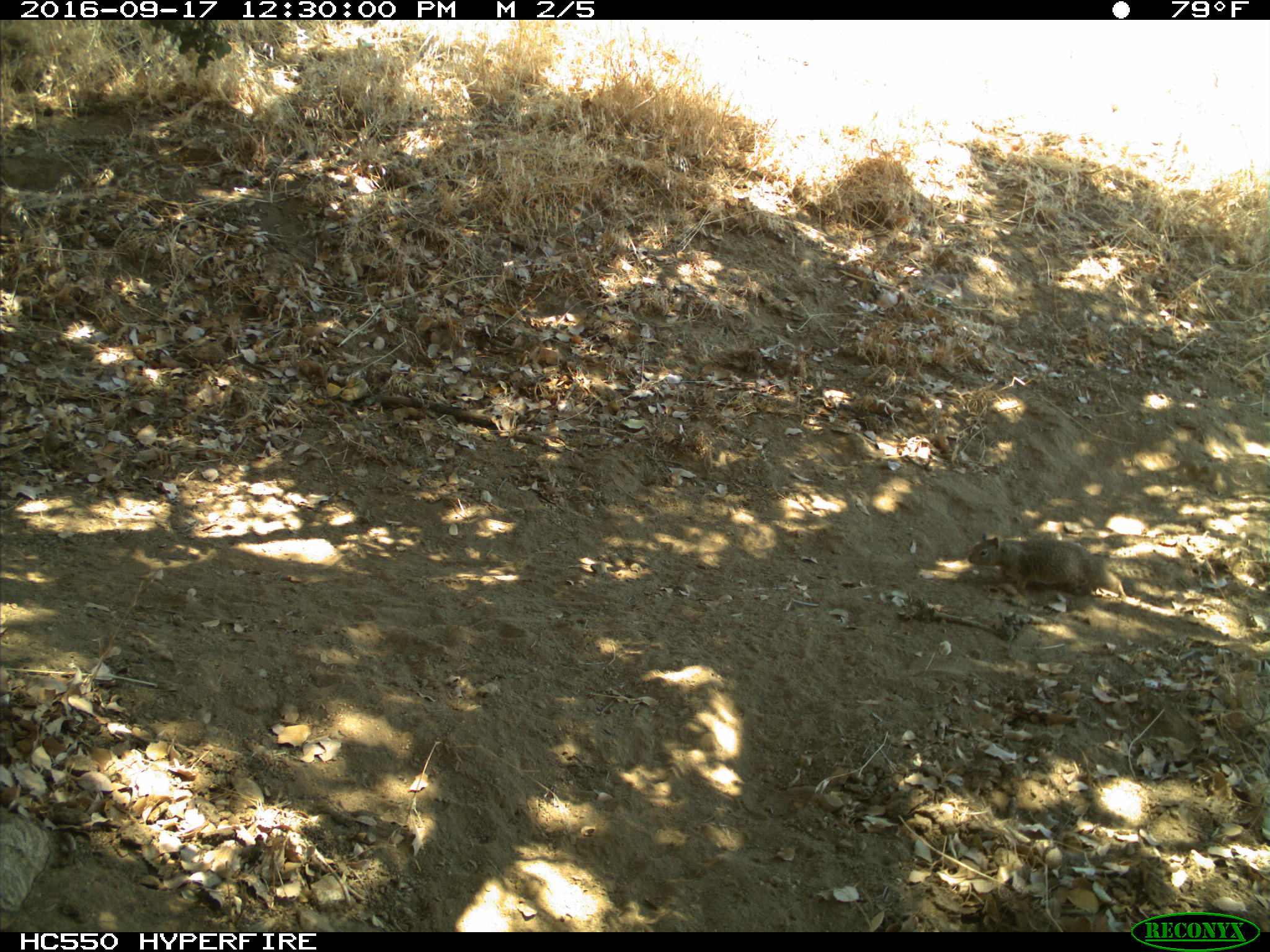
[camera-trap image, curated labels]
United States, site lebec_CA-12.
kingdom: Animalia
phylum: Chordata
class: Mammalia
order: Rodentia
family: Sciuridae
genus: Otospermophilus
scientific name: Otospermophilus beecheyi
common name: california ground squirrel